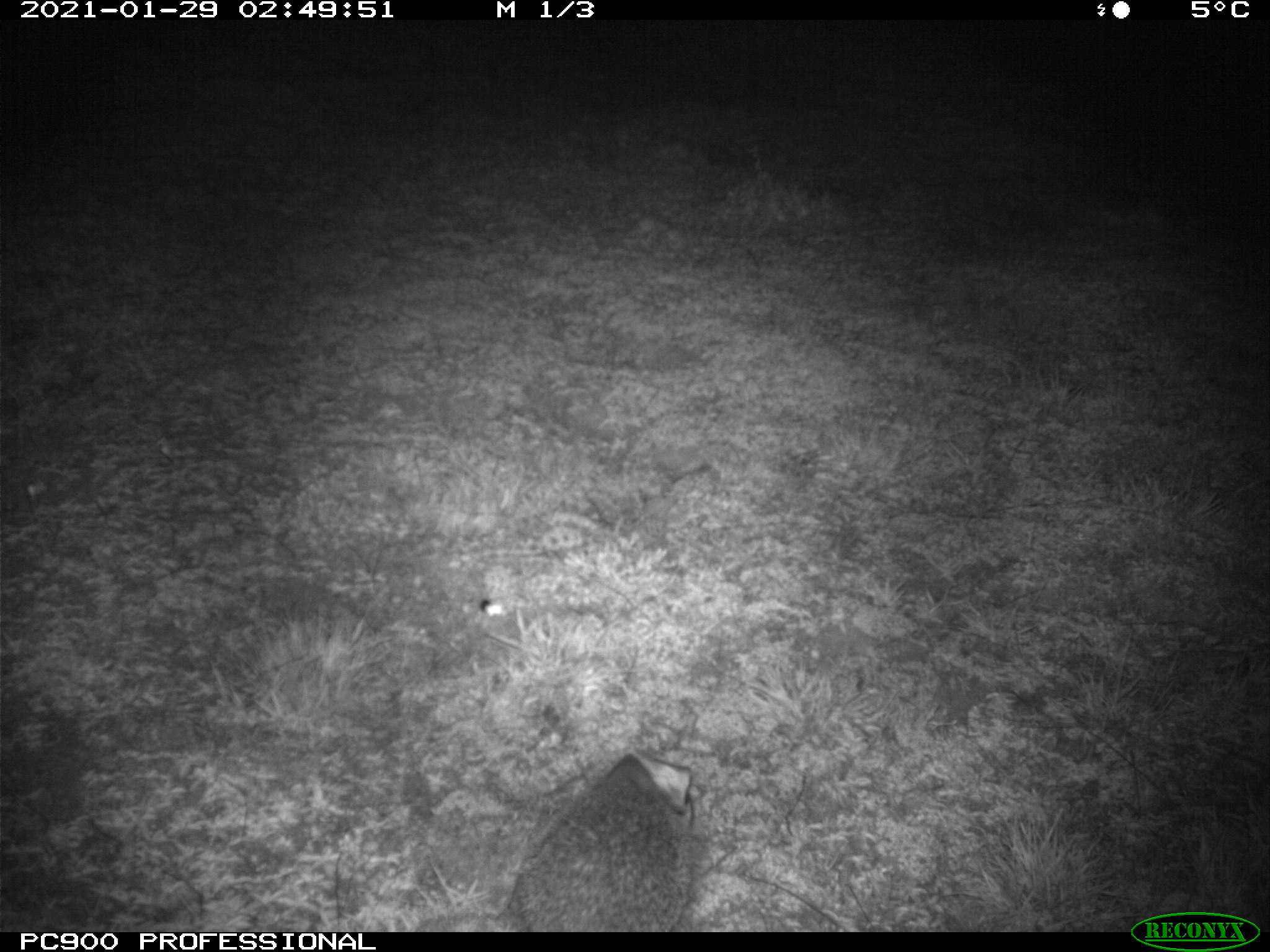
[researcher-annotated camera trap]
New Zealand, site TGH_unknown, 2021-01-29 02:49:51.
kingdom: Animalia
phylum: Chordata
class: Mammalia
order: Eulipotyphla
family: Erinaceidae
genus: Erinaceus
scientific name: Erinaceus europaeus europaeus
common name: european hedgehog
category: hedgehog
Hedgehog (european hedgehog) (Erinaceus europaeus europaeus).